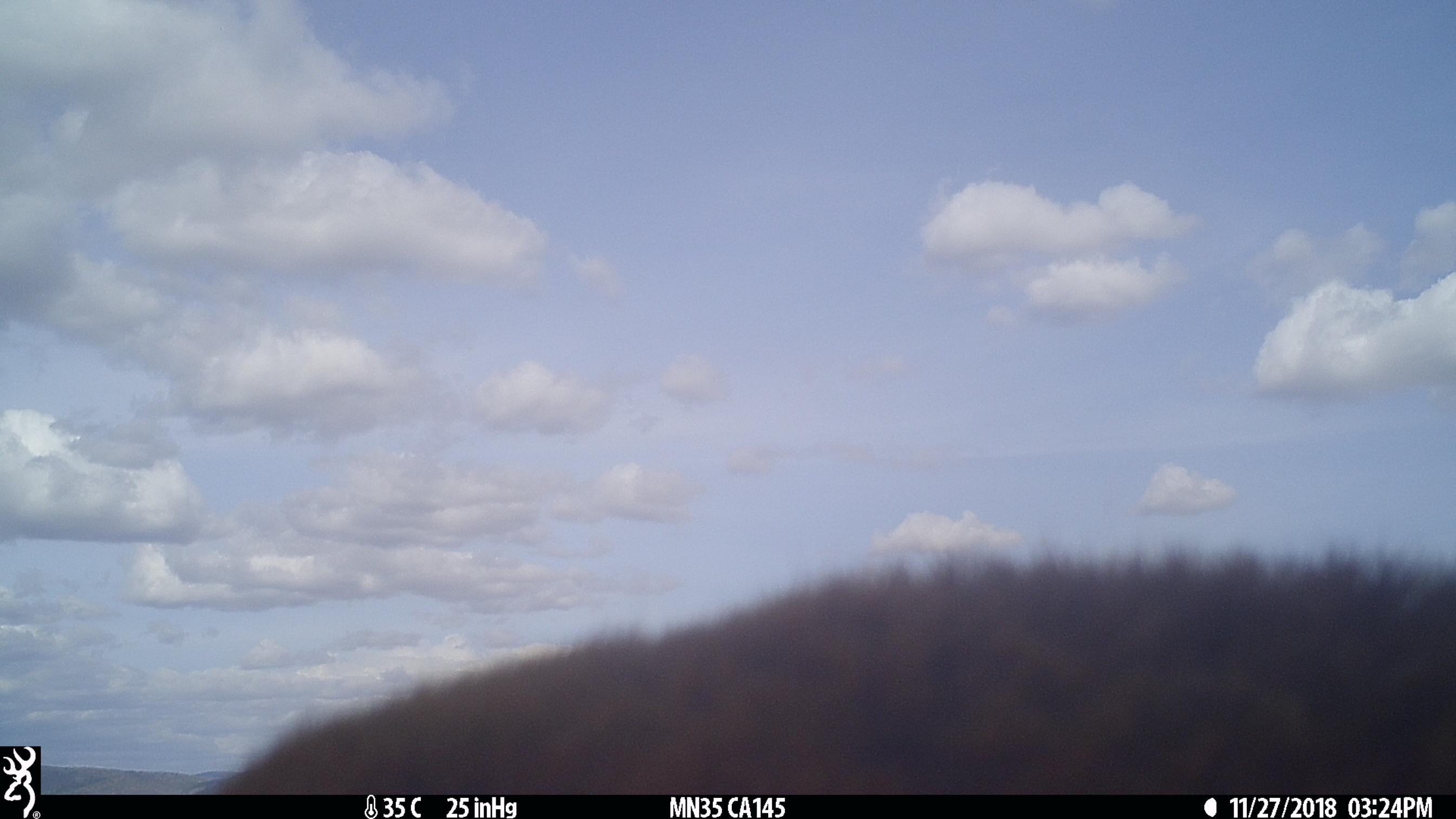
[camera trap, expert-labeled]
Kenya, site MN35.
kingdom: Animalia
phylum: Chordata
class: Mammalia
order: Artiodactyla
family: Bovidae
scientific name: Bovidae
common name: sheep or goat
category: shoat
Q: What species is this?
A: Shoat (sheep or goat) (Bovidae).